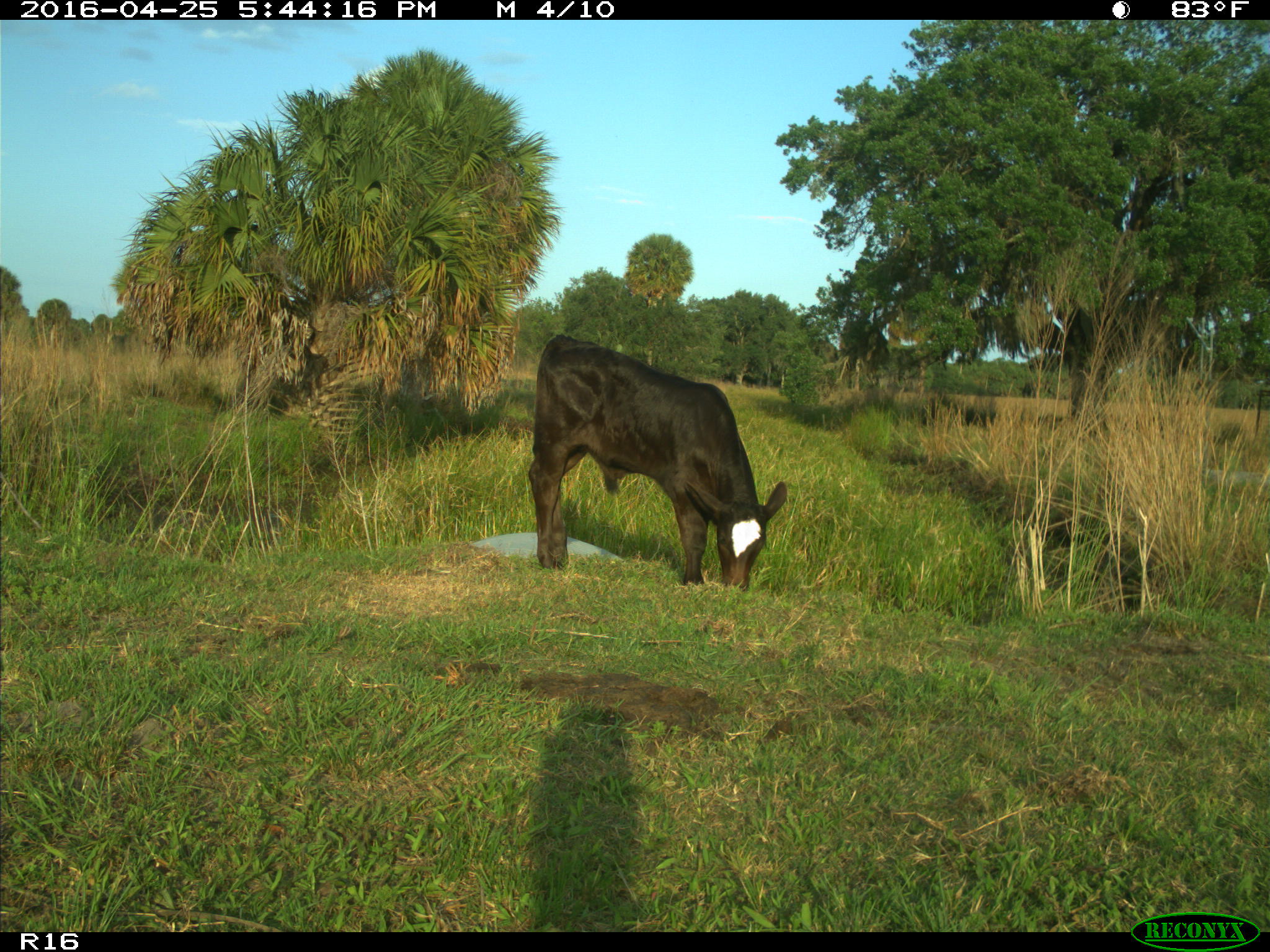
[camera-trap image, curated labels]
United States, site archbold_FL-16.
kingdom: Animalia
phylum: Chordata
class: Mammalia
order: Artiodactyla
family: Bovidae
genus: Bos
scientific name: Bos taurus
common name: domestic cow